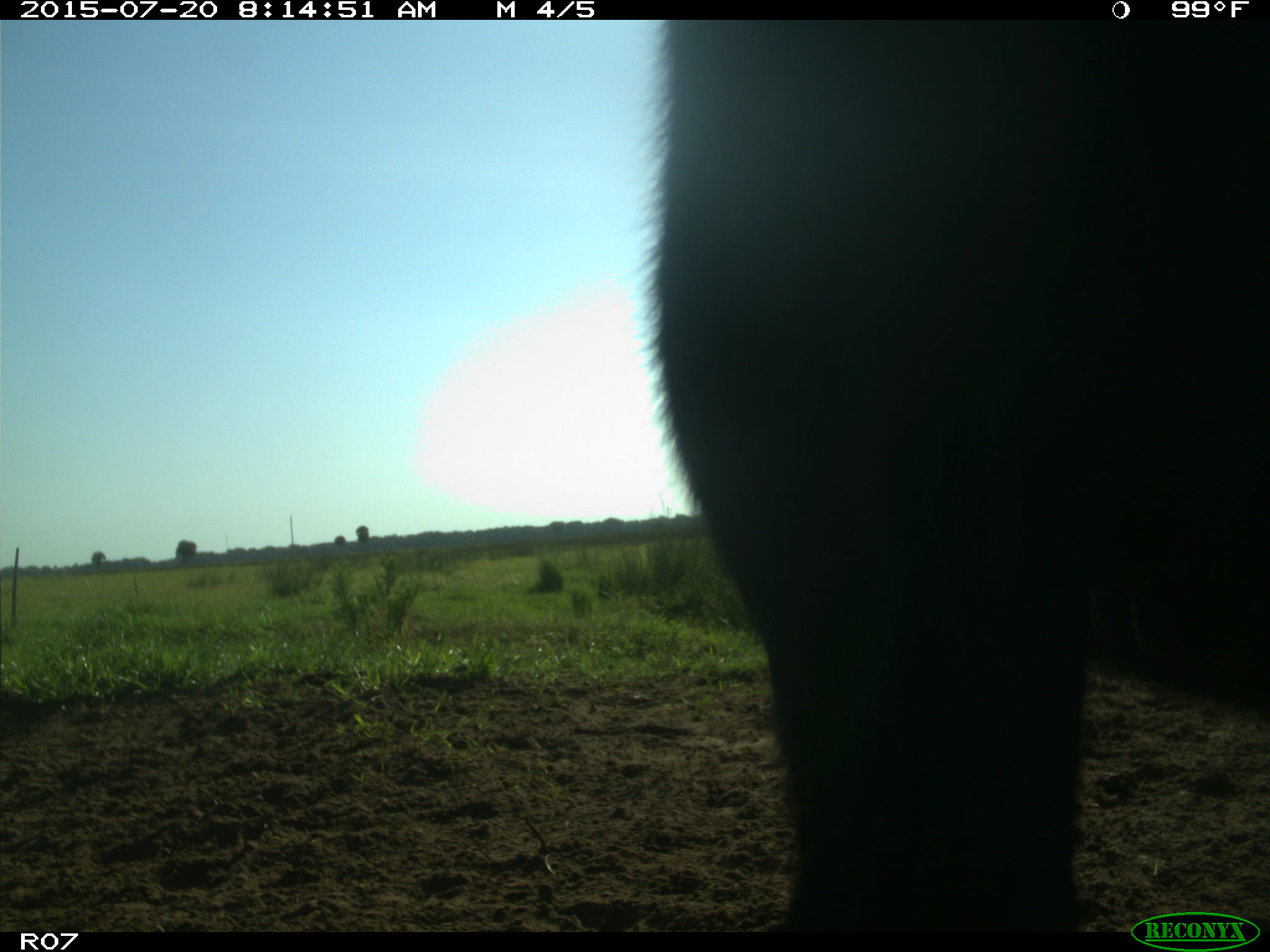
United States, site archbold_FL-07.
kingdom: Animalia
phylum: Chordata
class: Mammalia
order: Artiodactyla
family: Bovidae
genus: Bos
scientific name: Bos taurus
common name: domestic cow